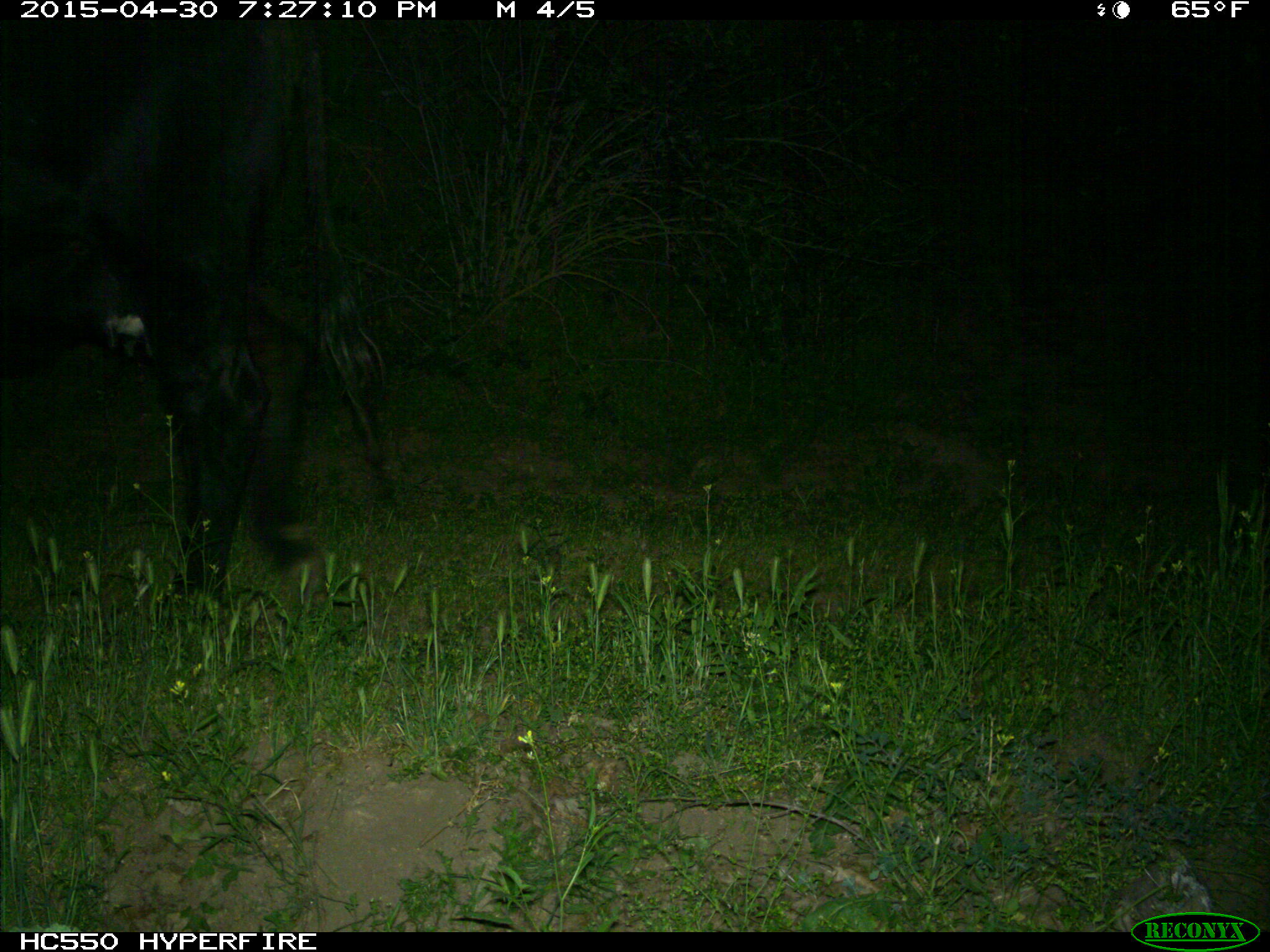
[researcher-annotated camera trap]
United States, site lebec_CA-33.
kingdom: Animalia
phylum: Chordata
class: Mammalia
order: Artiodactyla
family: Bovidae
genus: Bos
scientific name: Bos taurus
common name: domestic cow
Bos taurus (domestic cow).